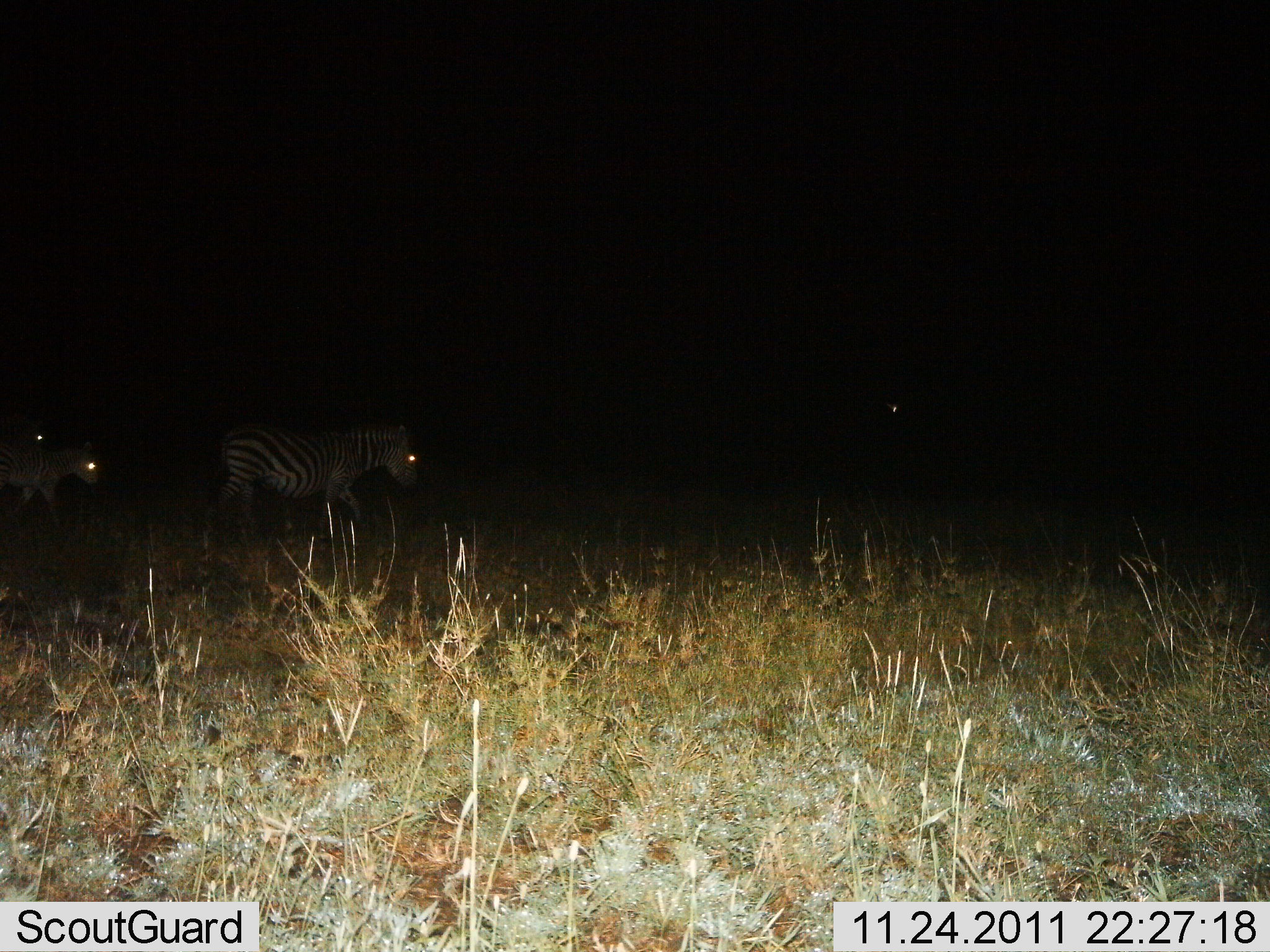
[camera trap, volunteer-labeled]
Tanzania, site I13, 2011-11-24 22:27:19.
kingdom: Animalia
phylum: Chordata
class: Mammalia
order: Perissodactyla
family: Equidae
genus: Equus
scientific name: Equus quagga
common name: plains zebra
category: zebra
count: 3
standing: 19%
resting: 0%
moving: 88%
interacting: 0%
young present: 6%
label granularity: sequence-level